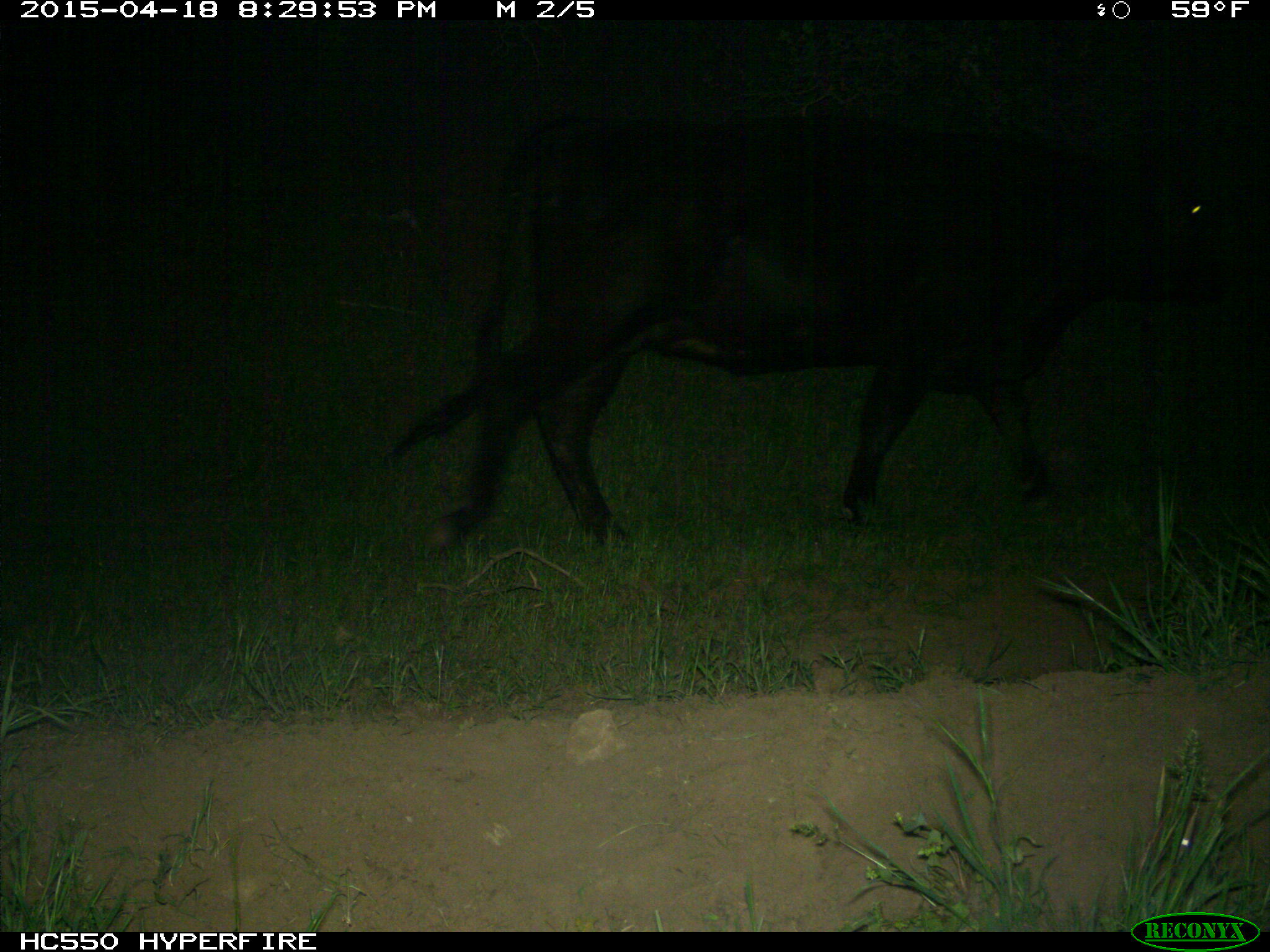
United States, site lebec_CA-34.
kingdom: Animalia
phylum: Chordata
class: Mammalia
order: Artiodactyla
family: Bovidae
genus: Bos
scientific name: Bos taurus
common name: domestic cow